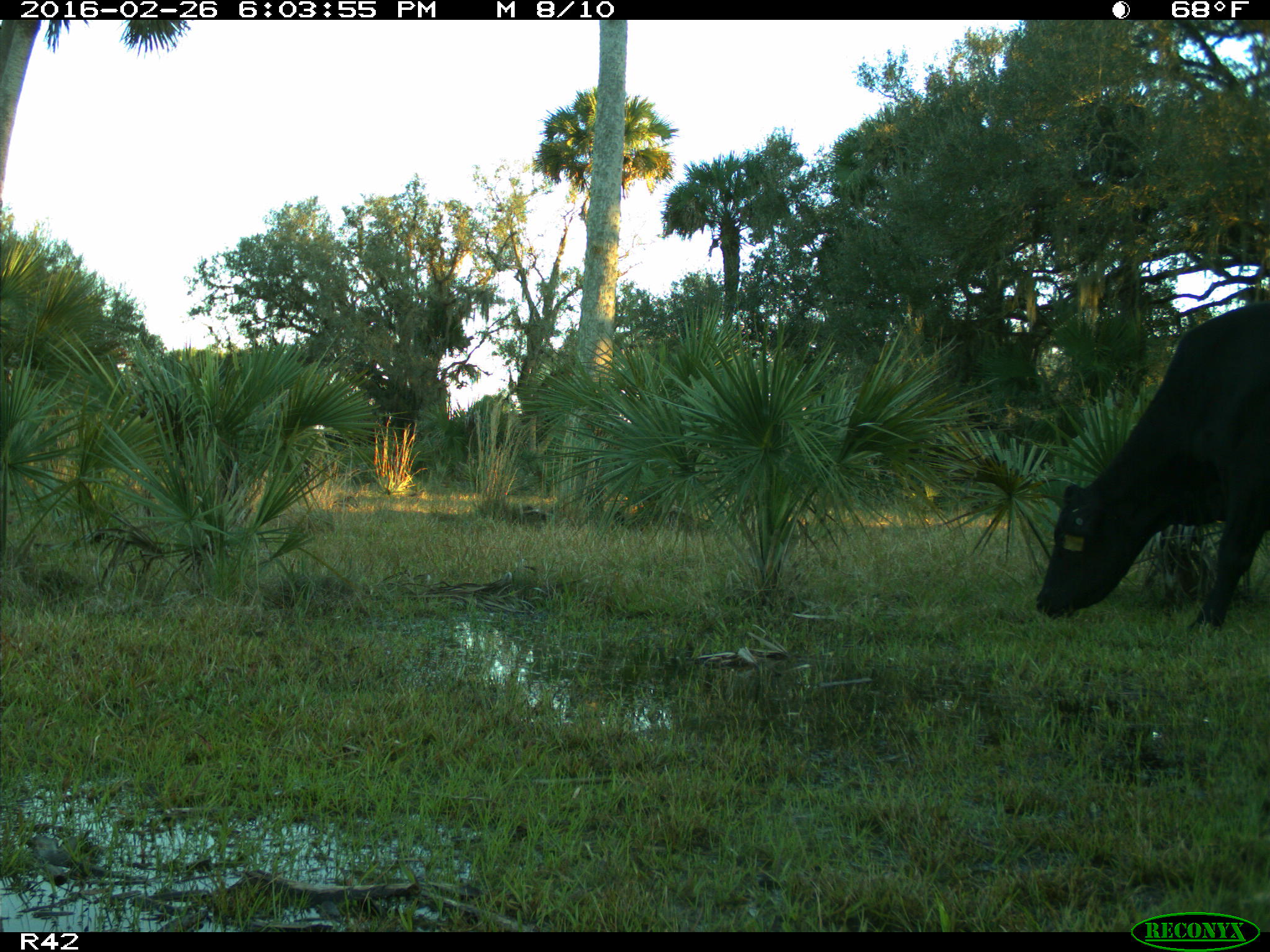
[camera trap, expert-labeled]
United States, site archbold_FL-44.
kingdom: Animalia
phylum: Chordata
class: Mammalia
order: Artiodactyla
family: Bovidae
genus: Bos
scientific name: Bos taurus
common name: domestic cow